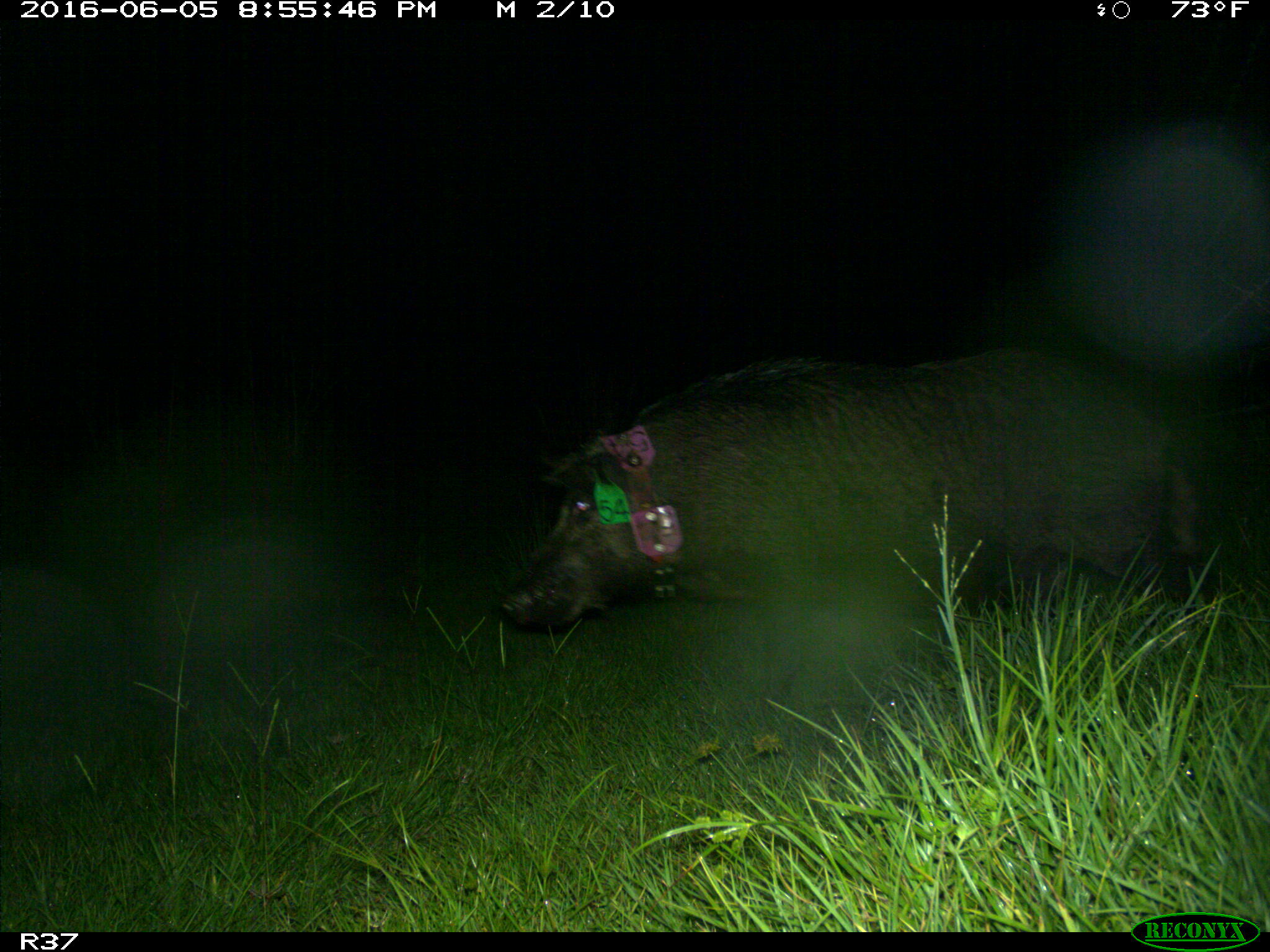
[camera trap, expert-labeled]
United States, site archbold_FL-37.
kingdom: Animalia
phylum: Chordata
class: Mammalia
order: Artiodactyla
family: Suidae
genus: Sus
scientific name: Sus scrofa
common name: wild boar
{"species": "Sus scrofa (wild boar)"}